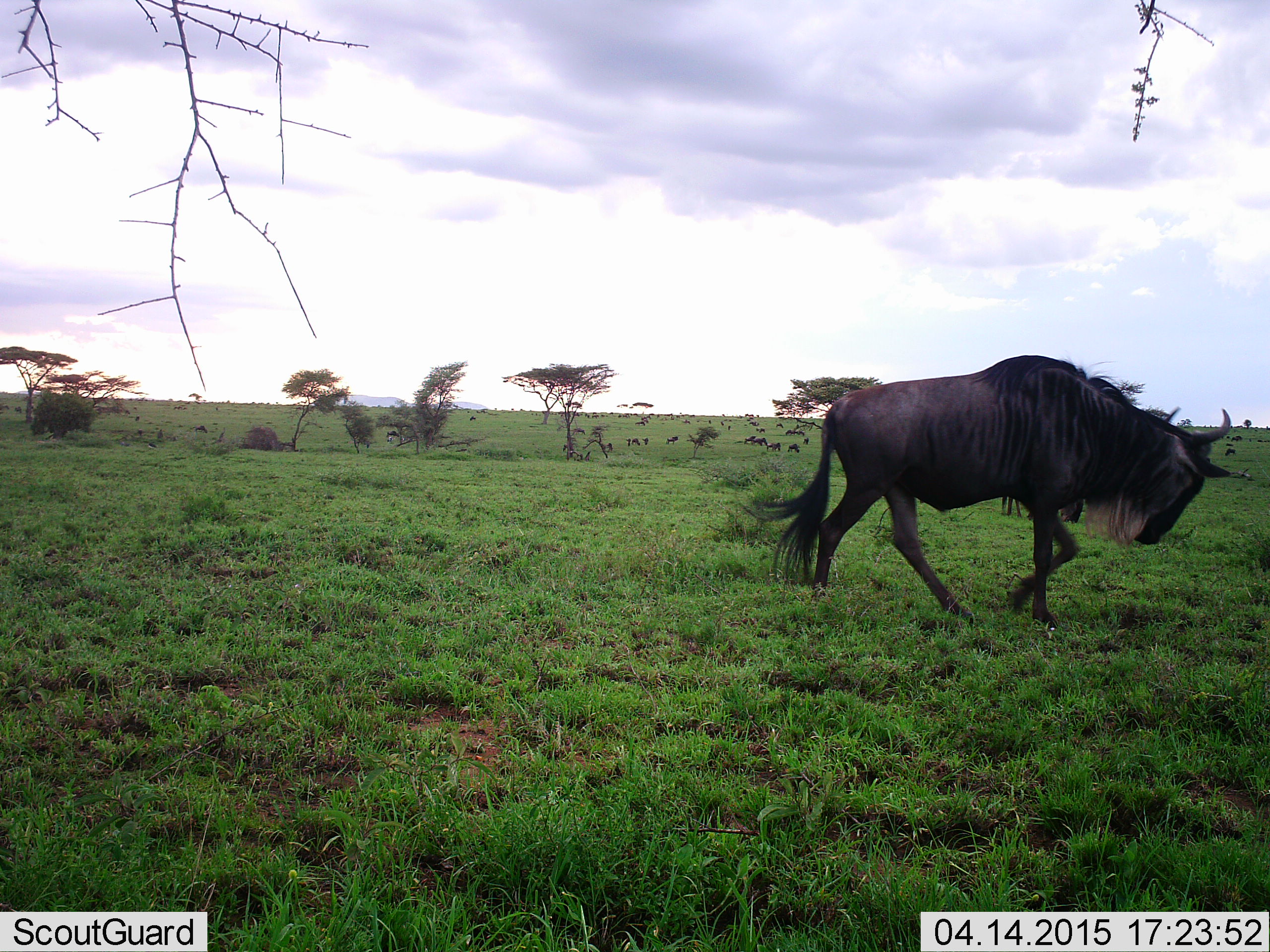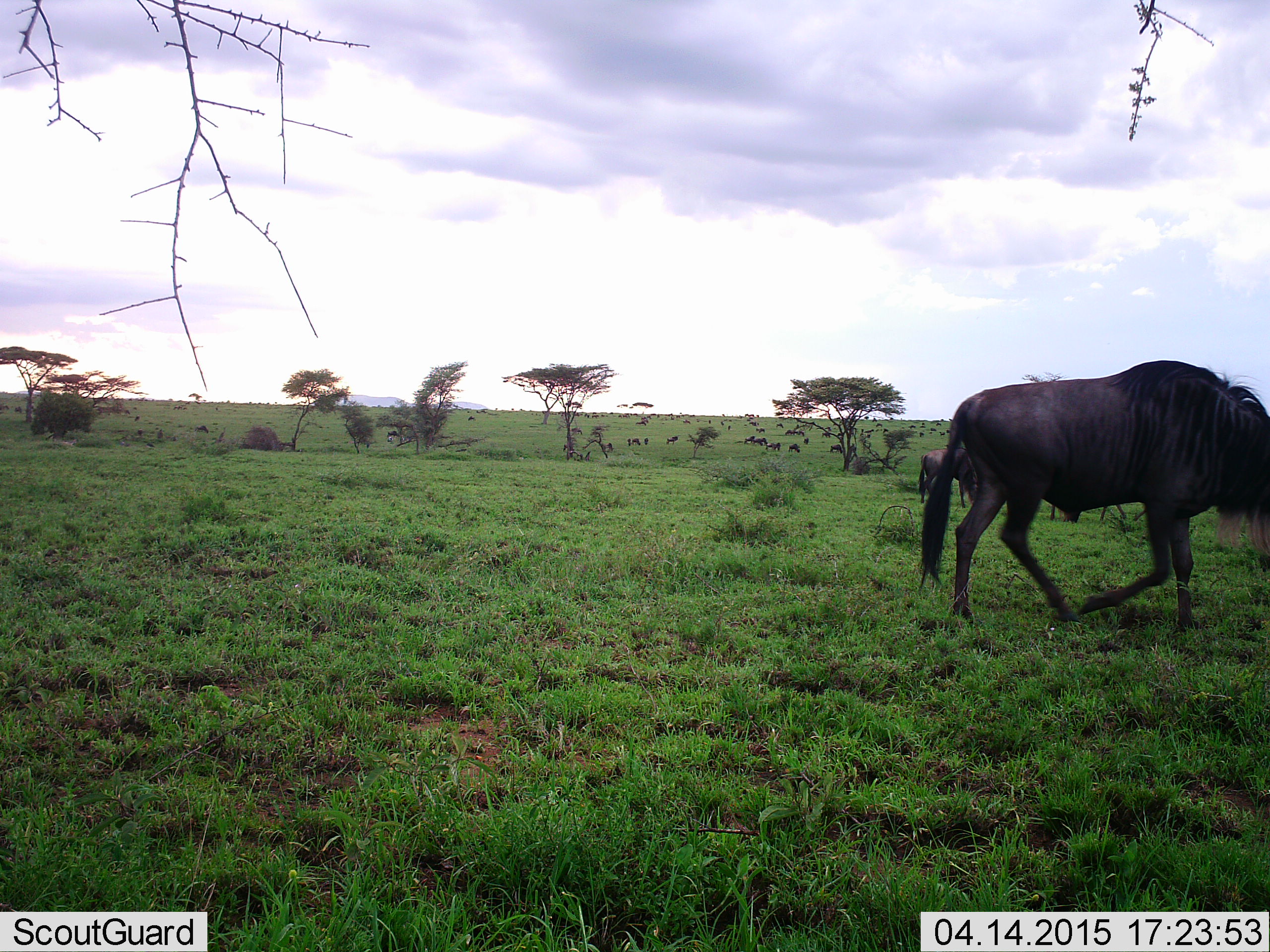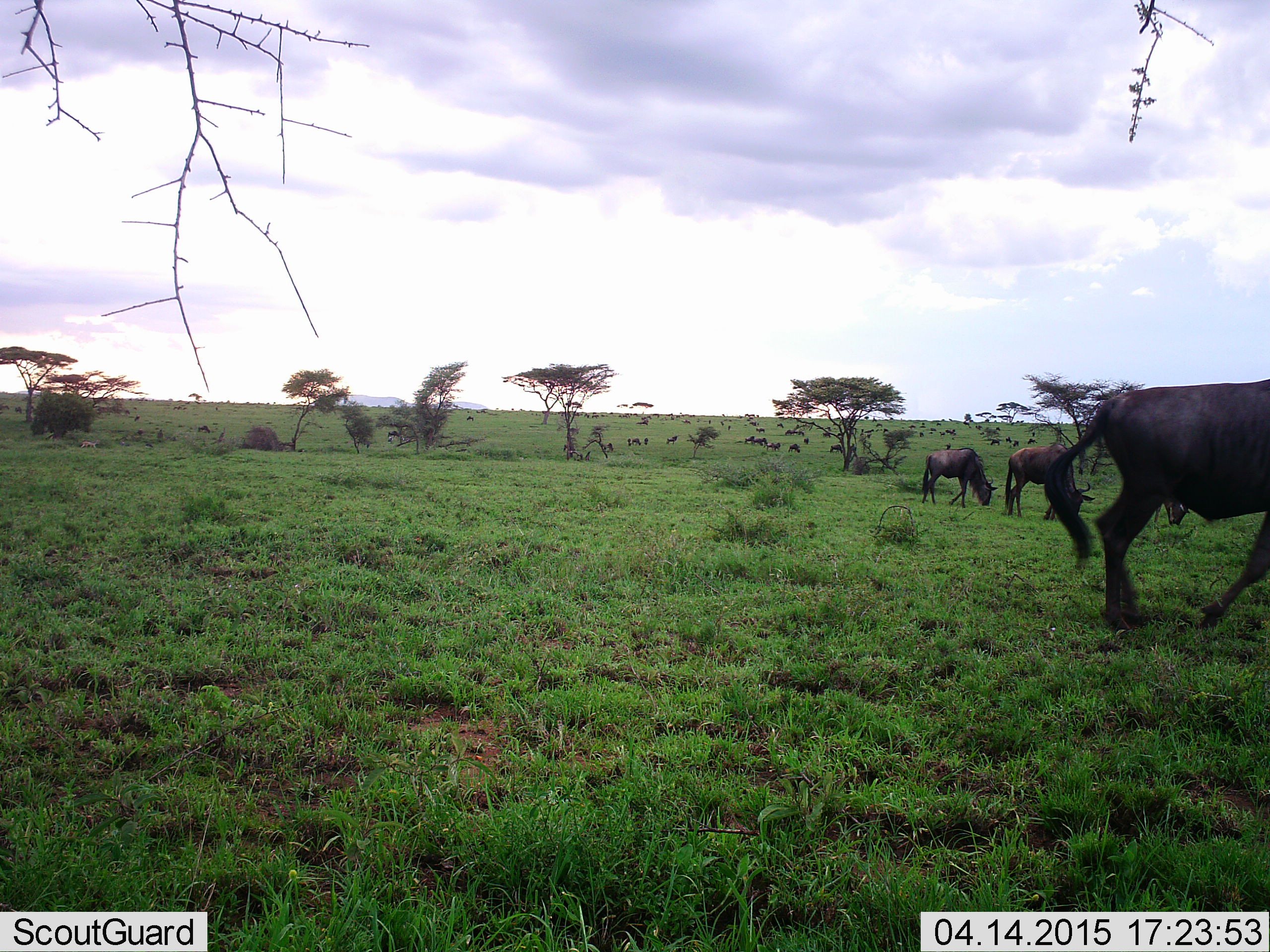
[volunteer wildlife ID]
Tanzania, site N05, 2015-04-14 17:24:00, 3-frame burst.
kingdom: Animalia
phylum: Chordata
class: Mammalia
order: Artiodactyla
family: Bovidae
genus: Connochaetes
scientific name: Connochaetes taurinus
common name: blue wildebeest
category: wildebeest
Wildebeest (blue wildebeest) (Connochaetes taurinus), count 11-50. Behavior (volunteer vote fractions): standing 20%, resting 10%, moving 80%, interacting 0%. Young present (vote fraction): 0%. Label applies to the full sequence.